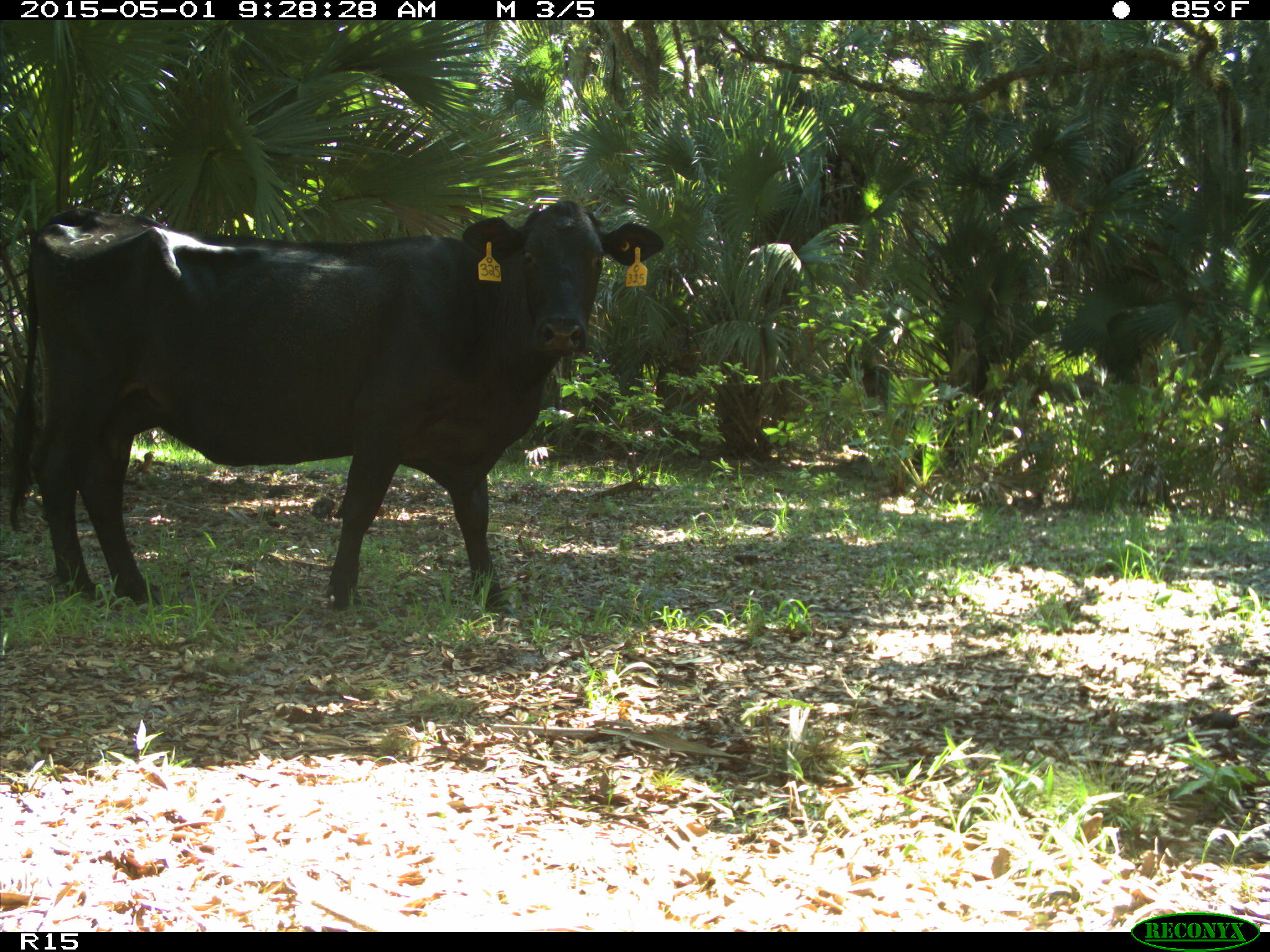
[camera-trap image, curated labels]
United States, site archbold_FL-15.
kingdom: Animalia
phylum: Chordata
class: Mammalia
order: Artiodactyla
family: Bovidae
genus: Bos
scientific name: Bos taurus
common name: domestic cow